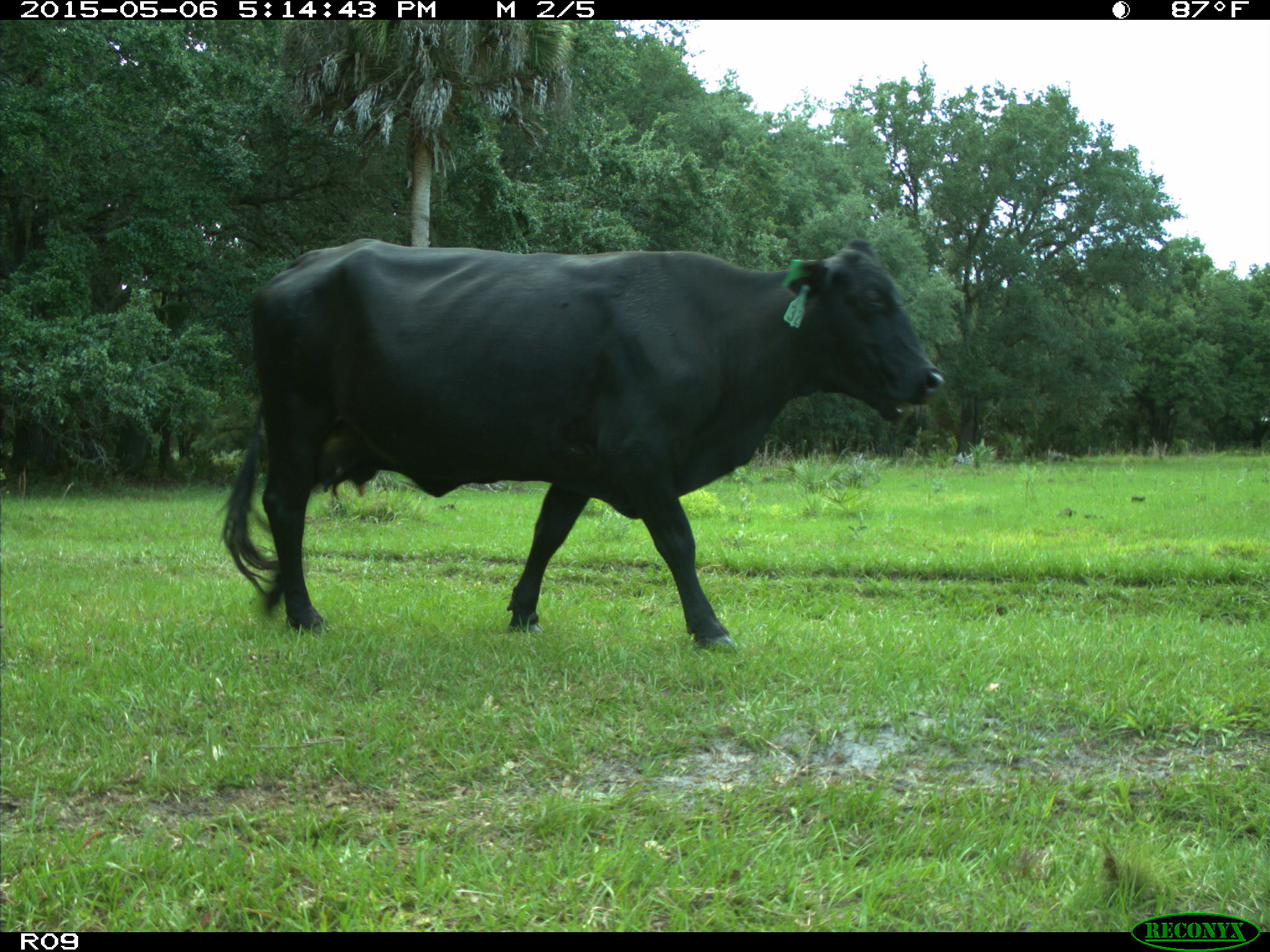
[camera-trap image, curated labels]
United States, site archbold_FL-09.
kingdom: Animalia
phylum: Chordata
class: Mammalia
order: Artiodactyla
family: Bovidae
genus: Bos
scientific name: Bos taurus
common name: domestic cow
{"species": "Bos taurus (domestic cow)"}